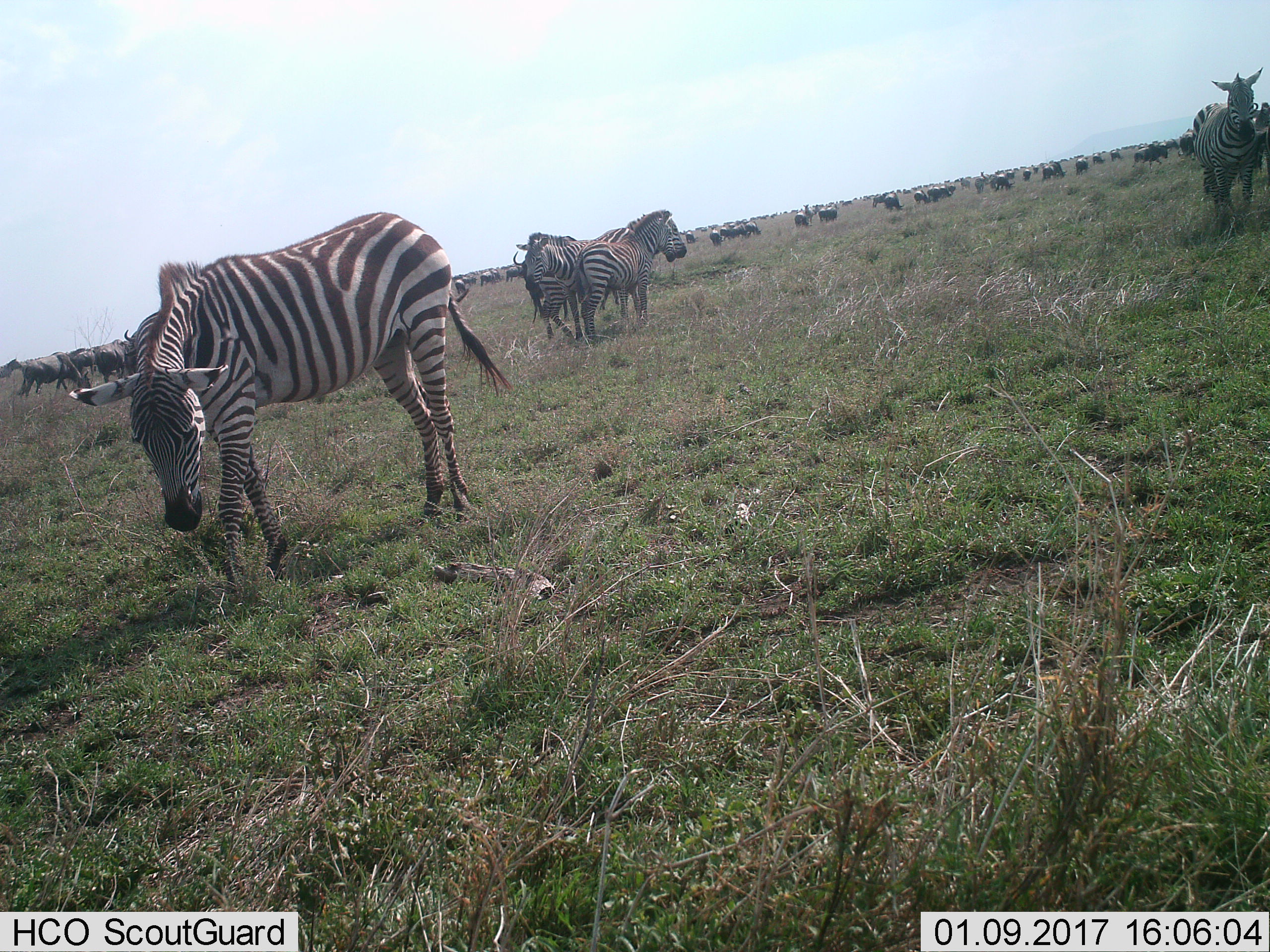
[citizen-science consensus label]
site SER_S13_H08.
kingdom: Animalia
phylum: Chordata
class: Mammalia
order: Artiodactyla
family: Bovidae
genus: Connochaetes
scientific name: Connochaetes taurinus taurinus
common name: blue wildebeest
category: wildebeestblue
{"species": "wildebeestblue (blue wildebeest) (Connochaetes taurinus taurinus)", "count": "51+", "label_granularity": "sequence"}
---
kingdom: Animalia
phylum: Chordata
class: Mammalia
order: Perissodactyla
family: Equidae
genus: Equus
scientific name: Equus quagga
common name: plains zebra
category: zebraplains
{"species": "zebraplains (plains zebra) (Equus quagga)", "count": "5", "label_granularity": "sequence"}